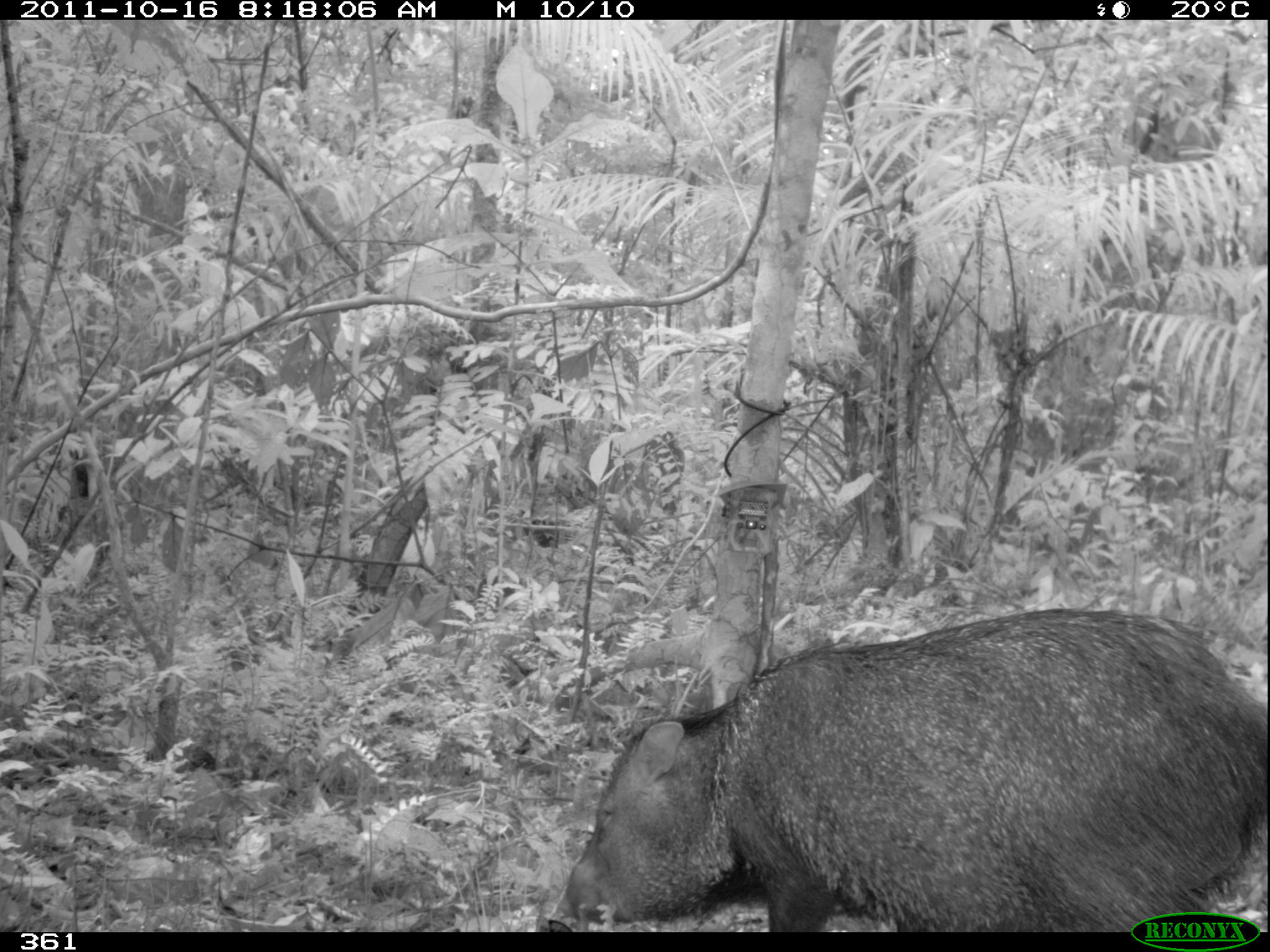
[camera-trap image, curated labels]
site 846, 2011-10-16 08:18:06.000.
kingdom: Animalia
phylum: Chordata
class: Mammalia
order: Artiodactyla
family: Tayassuidae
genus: Pecari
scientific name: Pecari tajacu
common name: collared peccary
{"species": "Pecari tajacu (collared peccary)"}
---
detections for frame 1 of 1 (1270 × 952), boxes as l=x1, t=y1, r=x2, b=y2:
pecari tajacu: l=544, t=608, r=1267, b=932